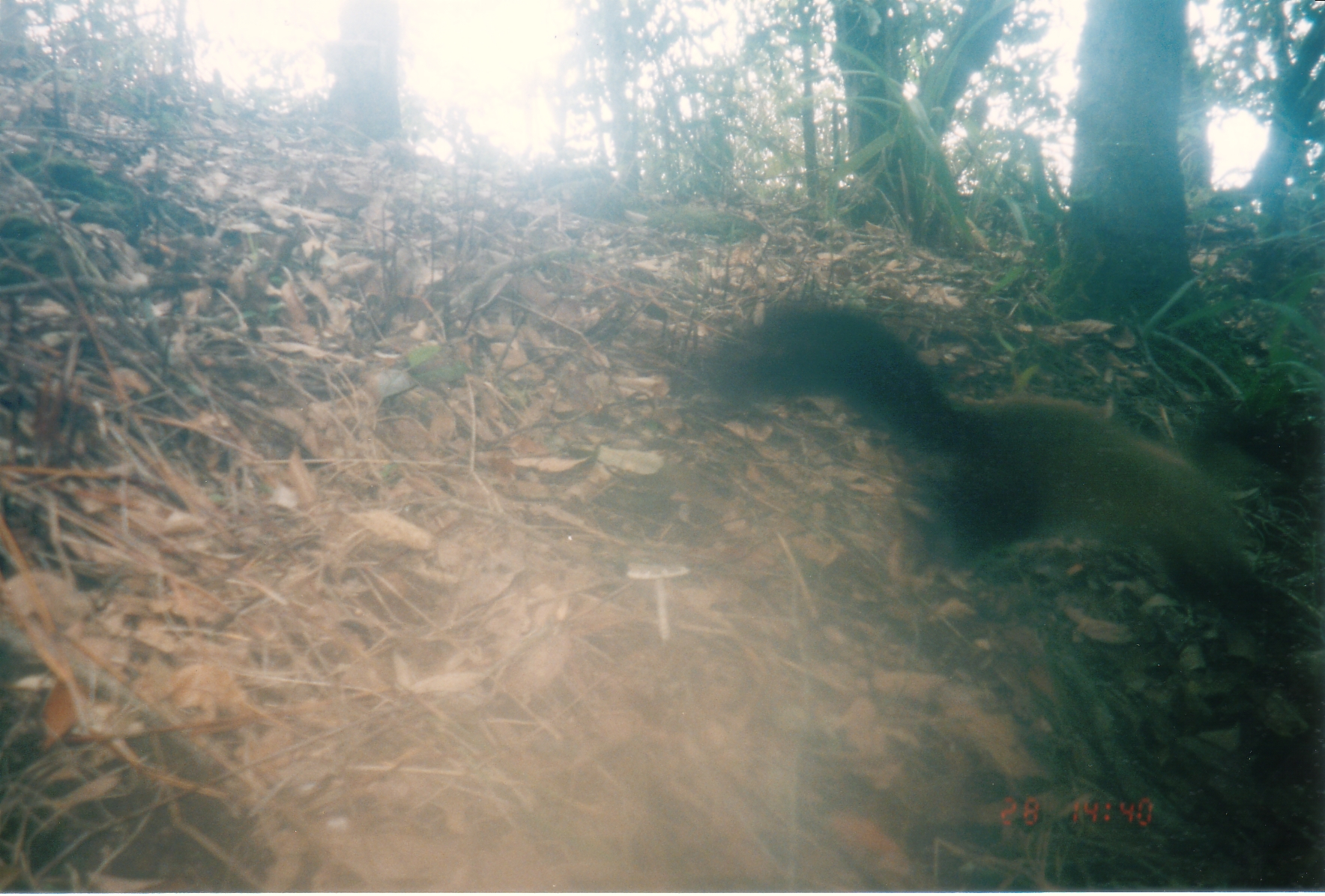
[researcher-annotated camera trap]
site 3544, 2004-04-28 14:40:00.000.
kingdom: Animalia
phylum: Chordata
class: Mammalia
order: Carnivora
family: Mustelidae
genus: Martes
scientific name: Martes flavigula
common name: yellow-throated marten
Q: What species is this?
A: Martes flavigula (yellow-throated marten).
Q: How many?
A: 1.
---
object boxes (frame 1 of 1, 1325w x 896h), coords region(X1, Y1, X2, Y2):
martes flavigula: region(701, 298, 1308, 641)